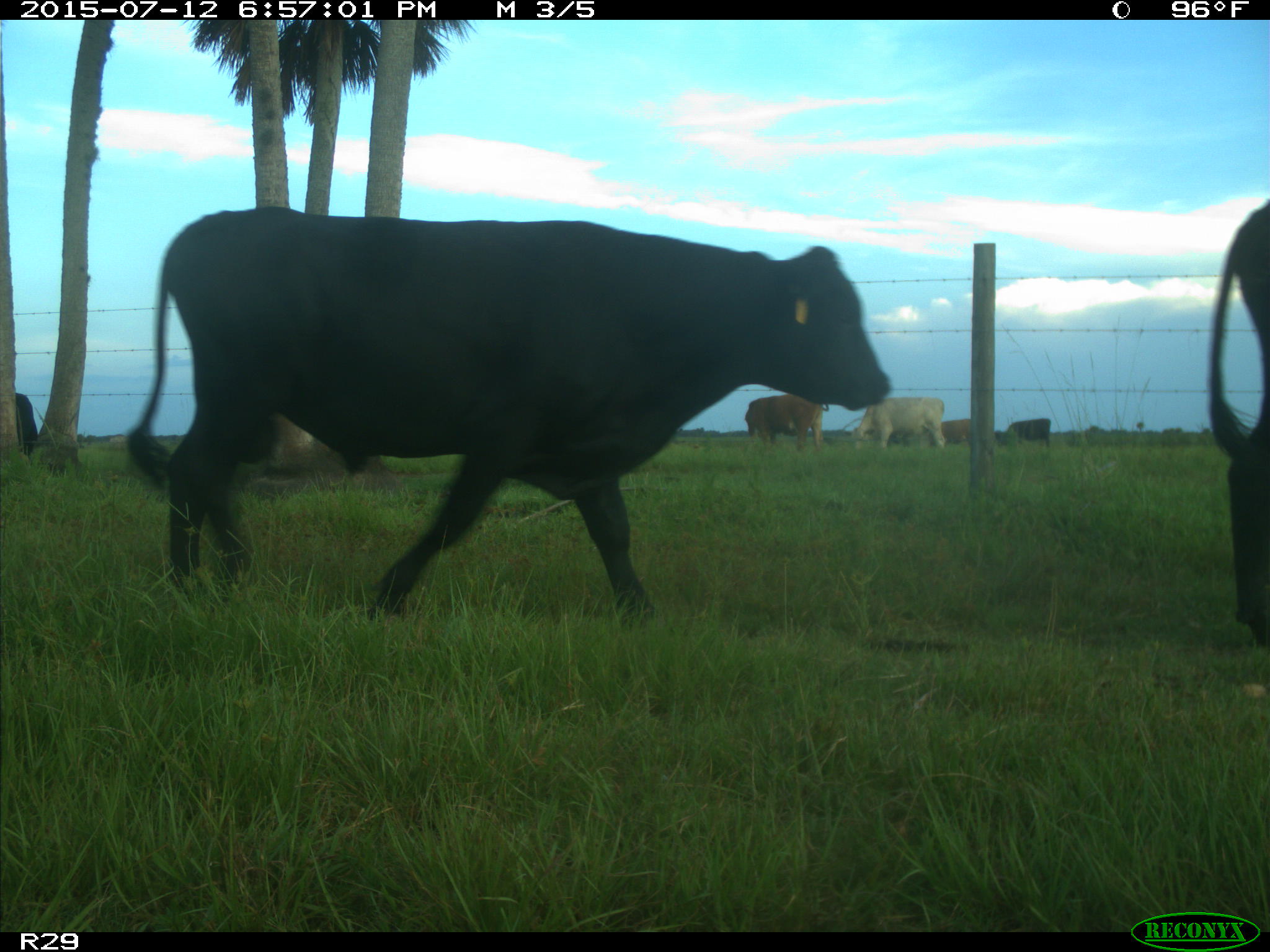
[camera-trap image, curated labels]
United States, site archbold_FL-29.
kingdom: Animalia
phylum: Chordata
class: Mammalia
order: Artiodactyla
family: Bovidae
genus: Bos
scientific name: Bos taurus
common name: domestic cow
Bos taurus (domestic cow).